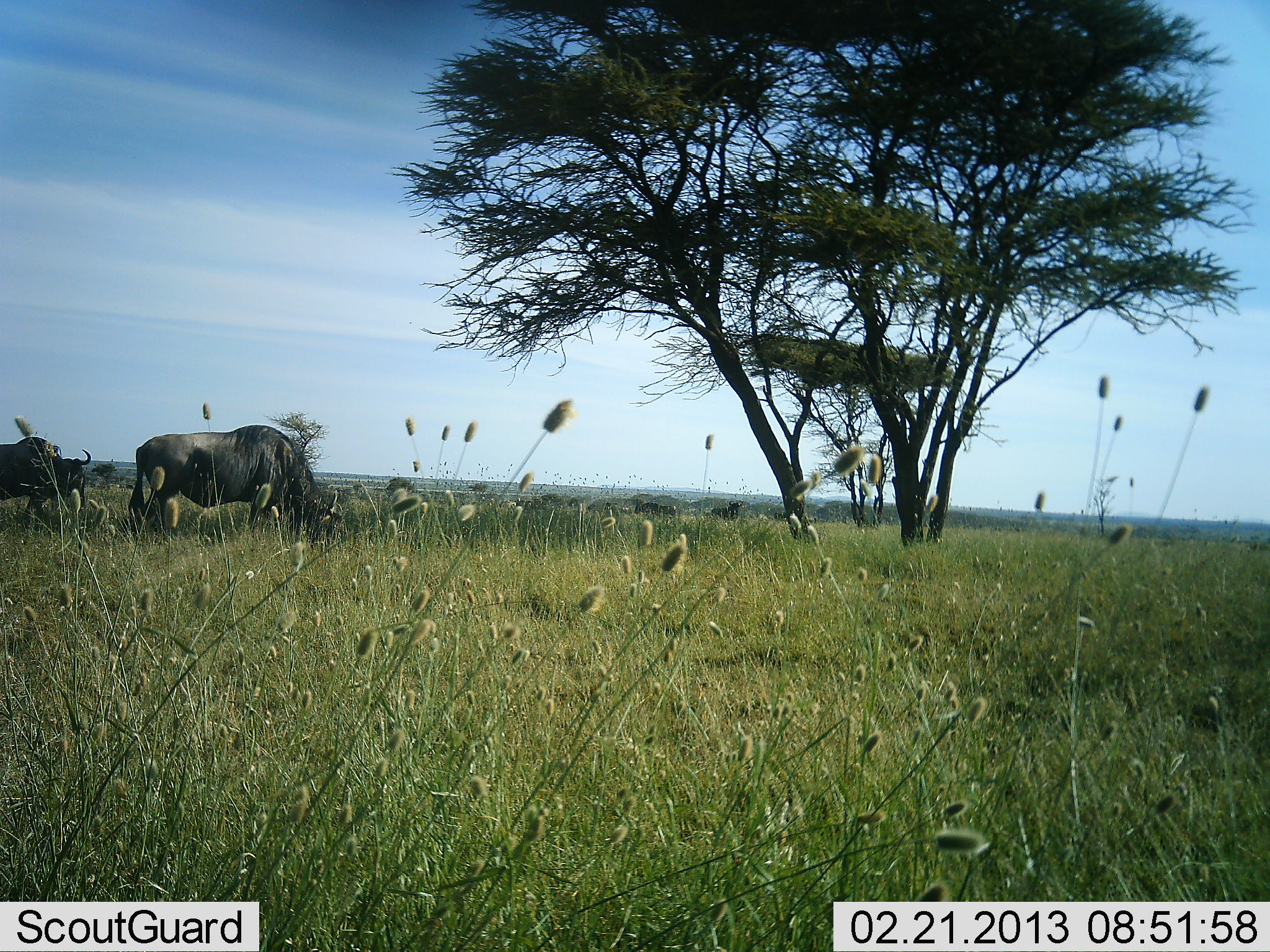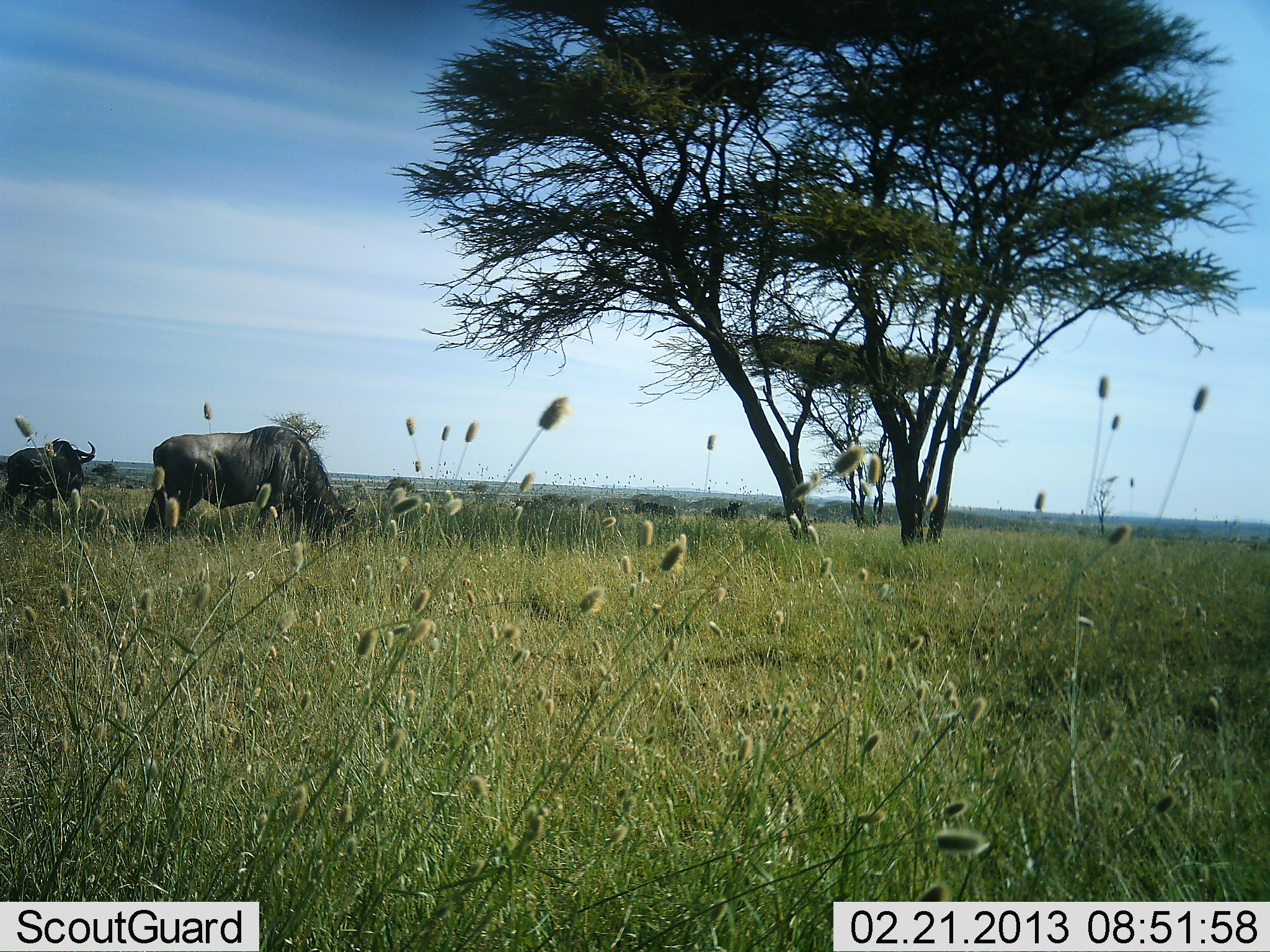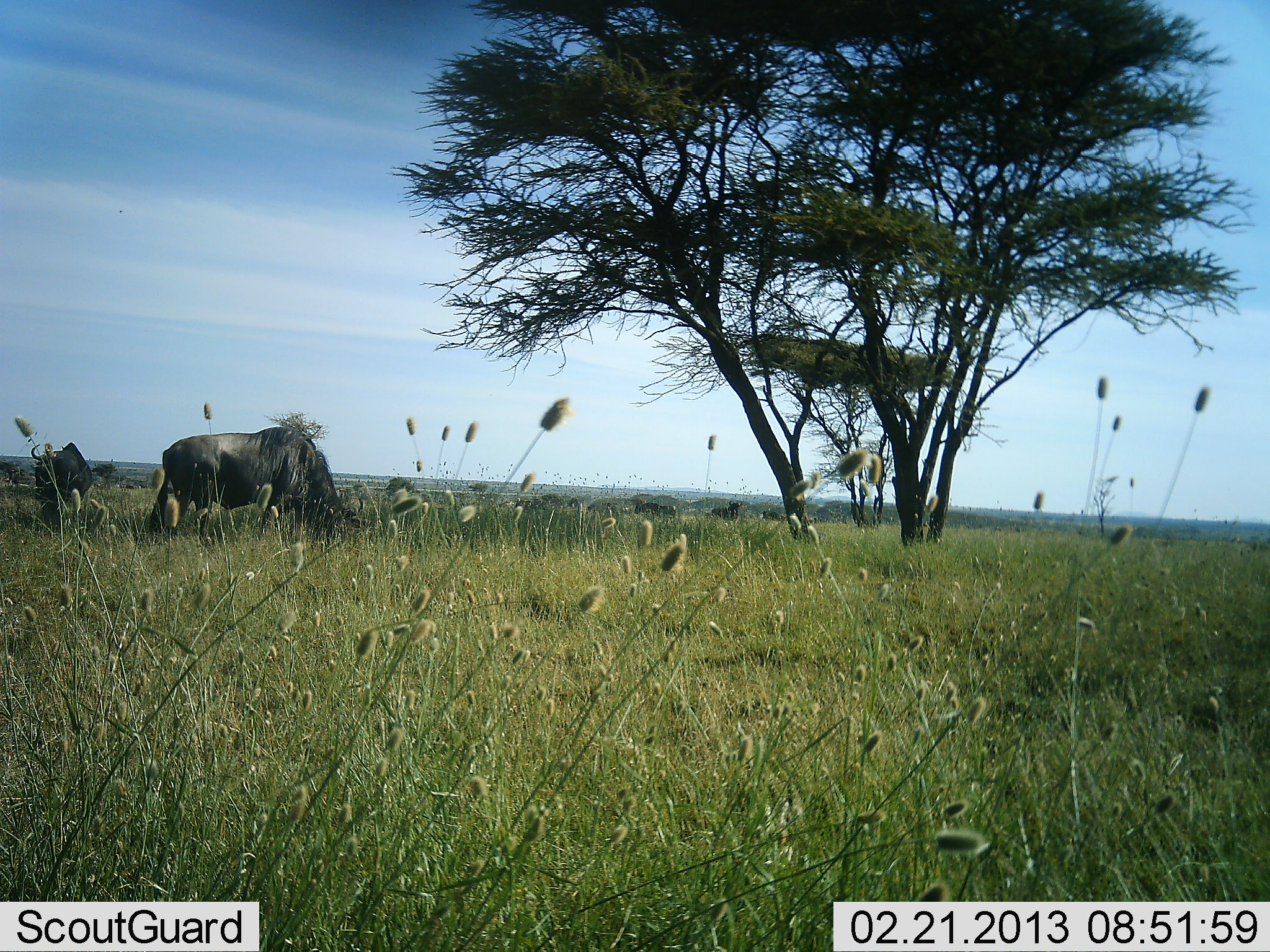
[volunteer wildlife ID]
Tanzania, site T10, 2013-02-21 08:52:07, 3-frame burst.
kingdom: Animalia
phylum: Chordata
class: Mammalia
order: Artiodactyla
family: Bovidae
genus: Connochaetes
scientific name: Connochaetes taurinus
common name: blue wildebeest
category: wildebeest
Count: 2.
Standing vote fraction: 35%.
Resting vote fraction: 0%.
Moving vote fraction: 57%.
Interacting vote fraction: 3%.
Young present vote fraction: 0%.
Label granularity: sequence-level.